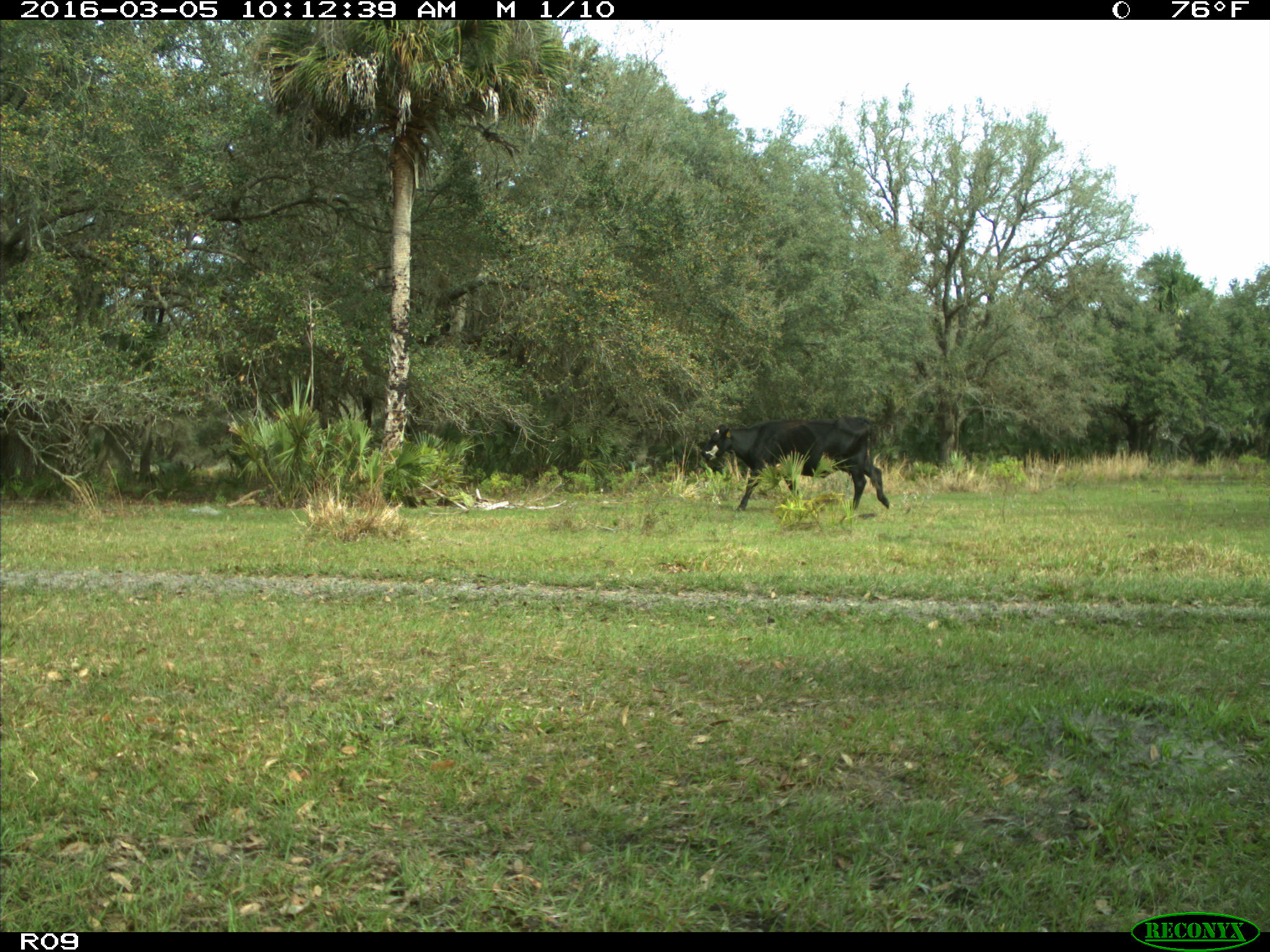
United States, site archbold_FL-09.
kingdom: Animalia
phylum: Chordata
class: Mammalia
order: Artiodactyla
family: Bovidae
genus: Bos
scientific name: Bos taurus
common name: domestic cow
Bos taurus (domestic cow).